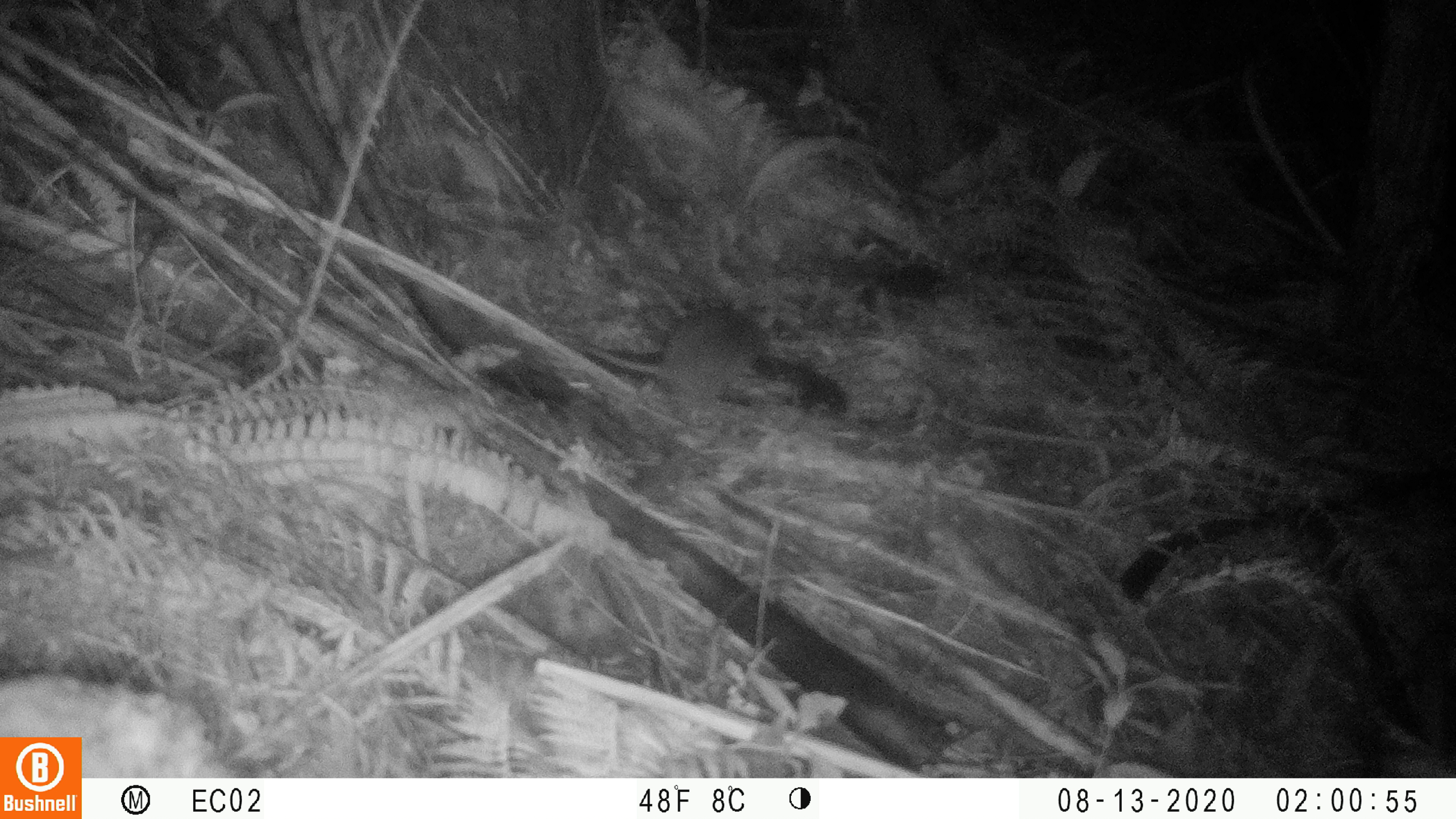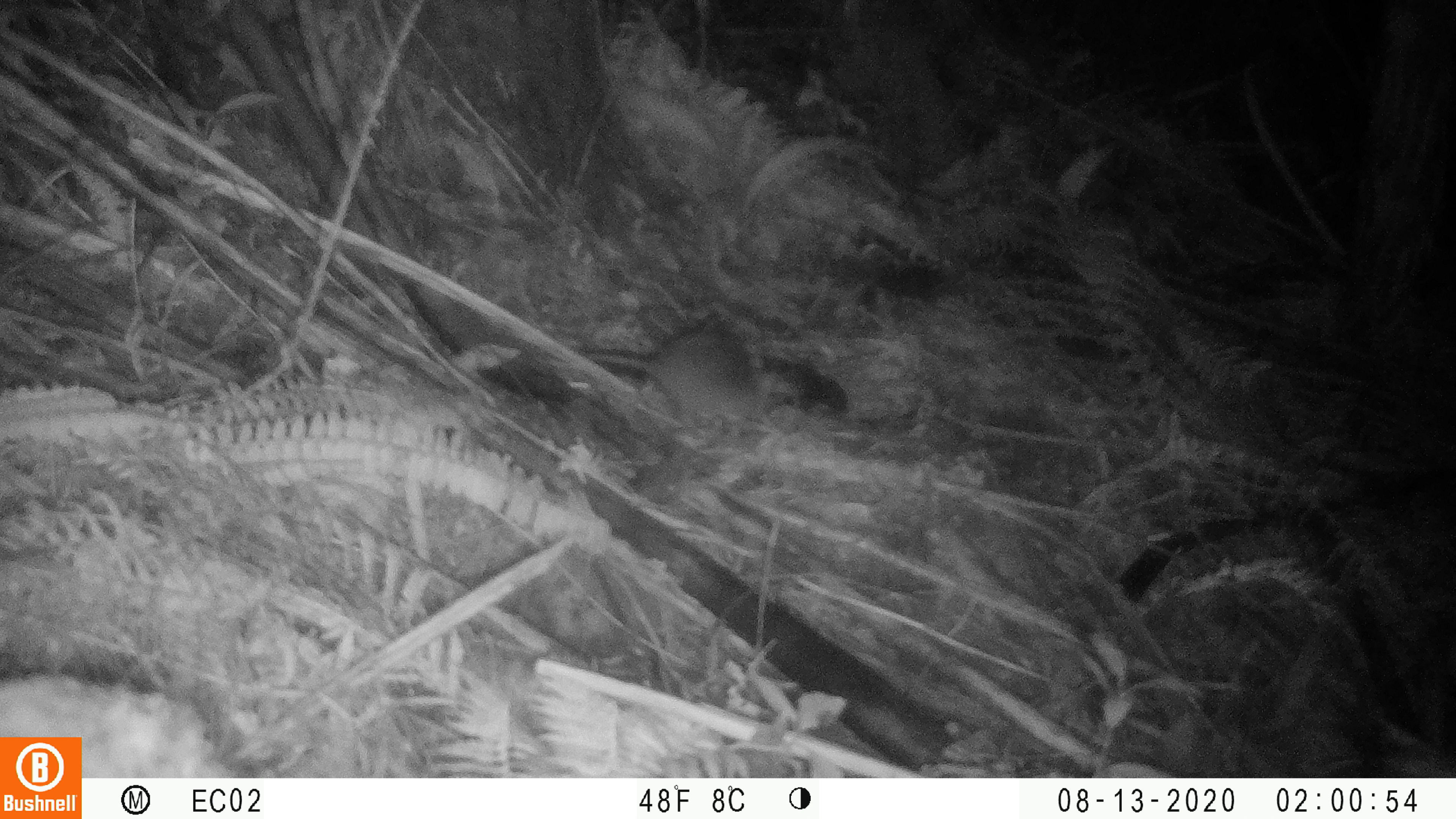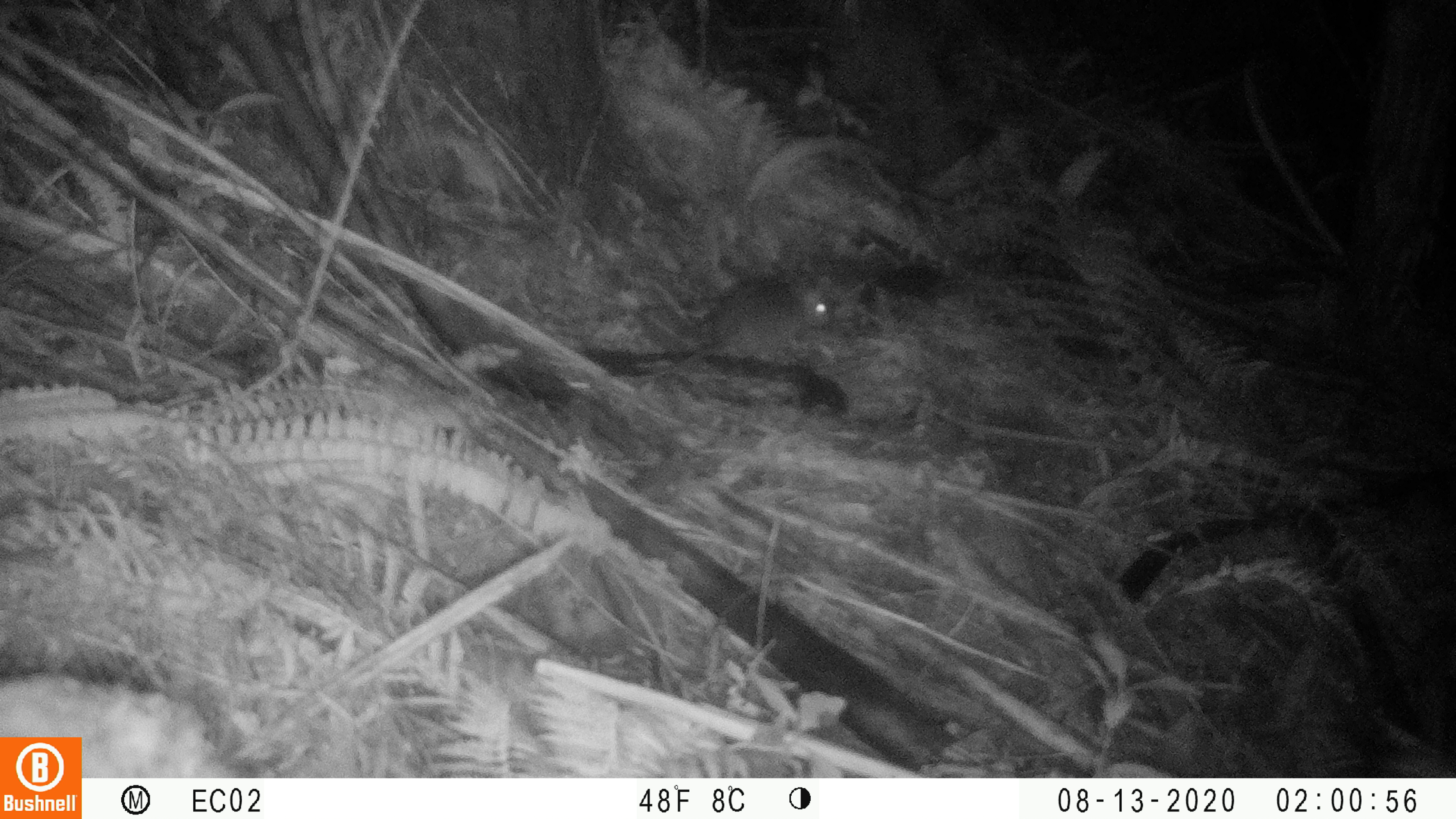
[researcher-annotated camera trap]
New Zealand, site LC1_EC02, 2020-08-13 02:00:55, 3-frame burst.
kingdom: Animalia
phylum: Chordata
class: Mammalia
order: Rodentia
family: Muridae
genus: Rattus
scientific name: Rattus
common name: rat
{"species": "rat (Rattus)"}